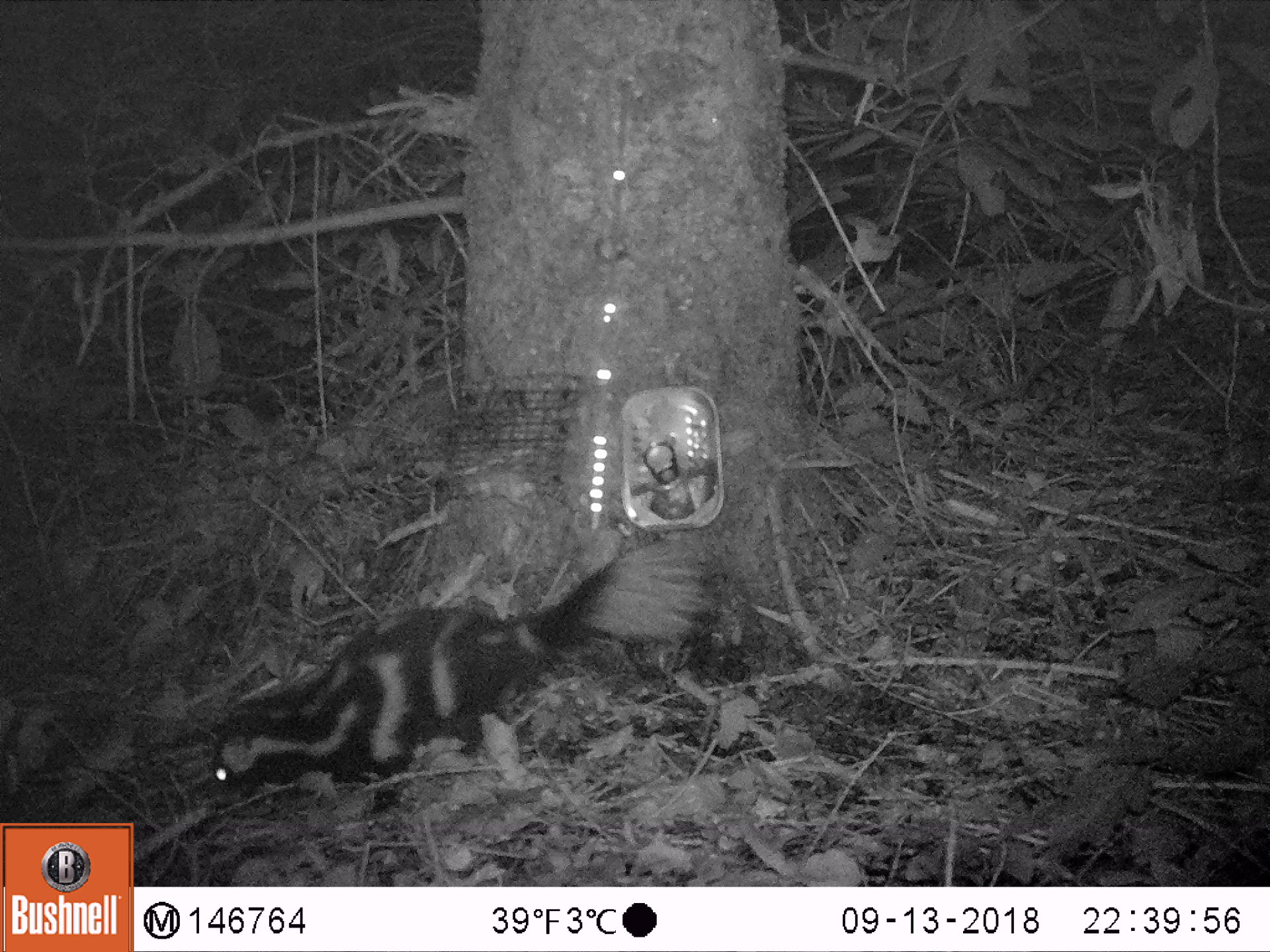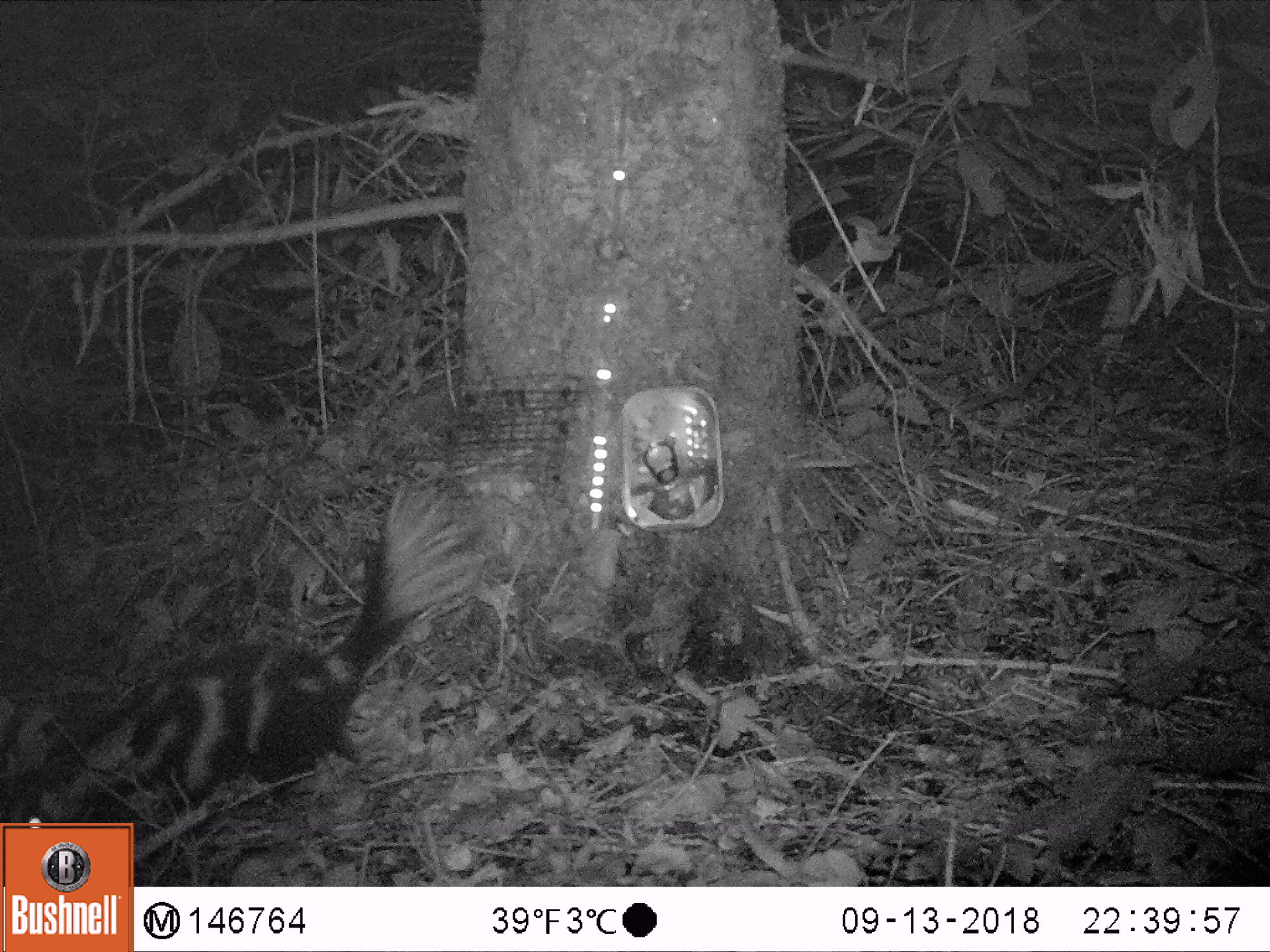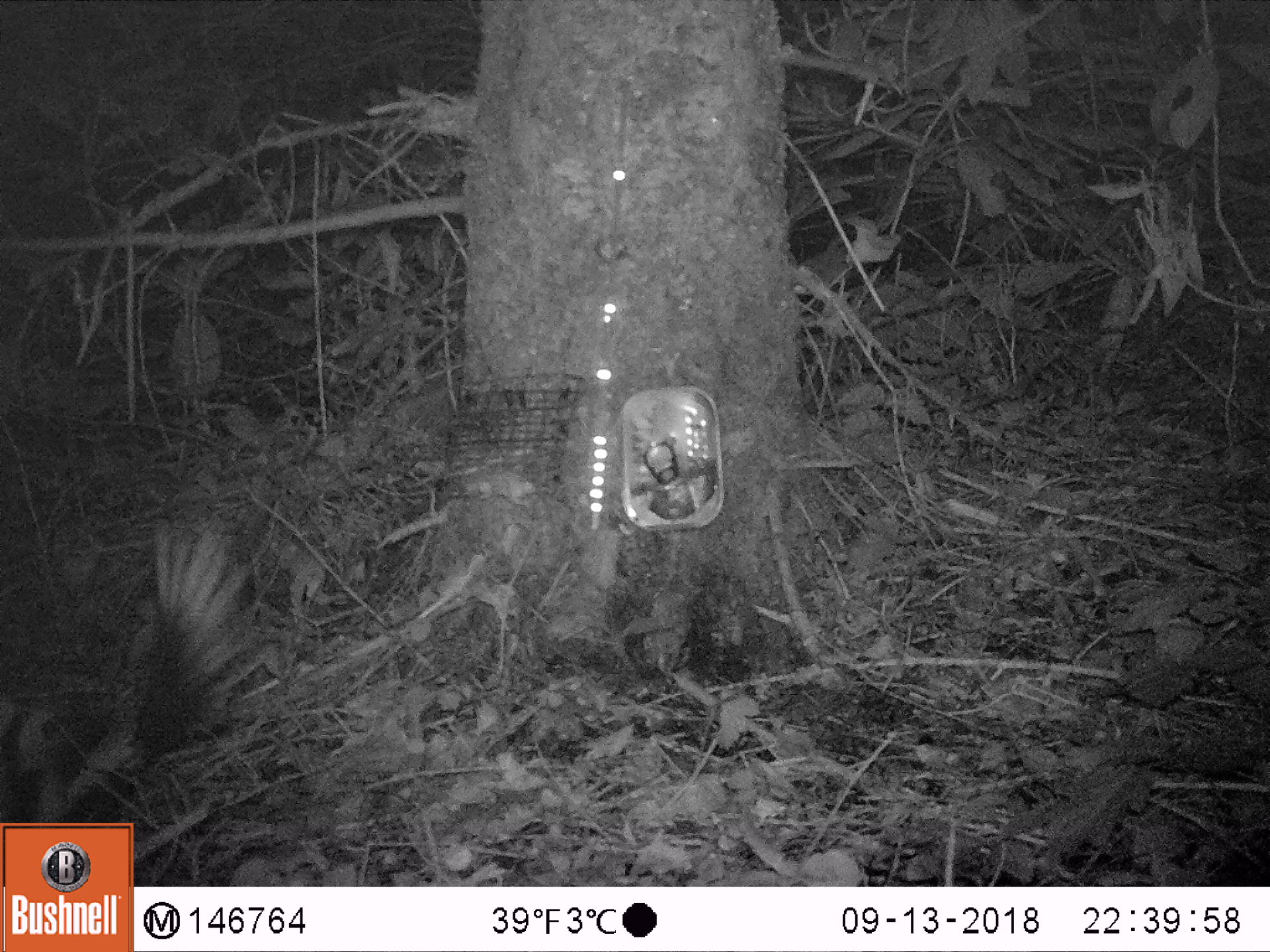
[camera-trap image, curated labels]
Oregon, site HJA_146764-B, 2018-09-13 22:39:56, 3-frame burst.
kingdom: Animalia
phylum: Chordata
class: Mammalia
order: Carnivora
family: Mephitidae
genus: Spilogale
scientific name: Spilogale gracilis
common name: western spotted skunk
Western spotted skunk (Spilogale gracilis).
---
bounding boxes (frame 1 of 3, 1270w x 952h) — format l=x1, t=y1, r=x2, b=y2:
western spotted skunk: l=187, t=527, r=735, b=819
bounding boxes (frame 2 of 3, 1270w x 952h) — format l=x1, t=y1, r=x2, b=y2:
western spotted skunk: l=11, t=473, r=491, b=814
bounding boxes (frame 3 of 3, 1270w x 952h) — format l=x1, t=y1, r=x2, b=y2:
western spotted skunk: l=6, t=500, r=273, b=806